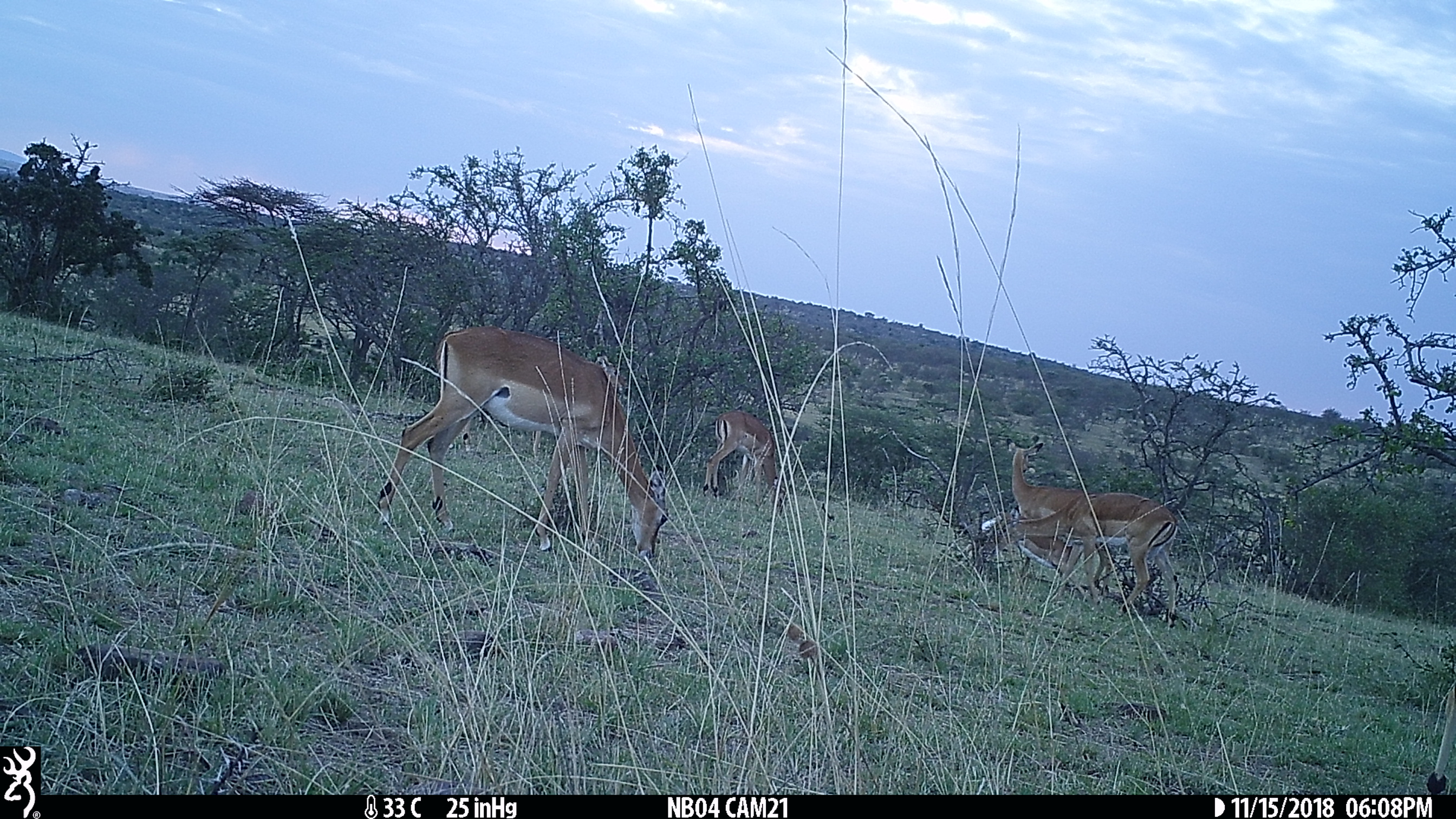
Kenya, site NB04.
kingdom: Animalia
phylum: Chordata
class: Mammalia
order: Artiodactyla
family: Bovidae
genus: Aepyceros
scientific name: Aepyceros melampus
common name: impala